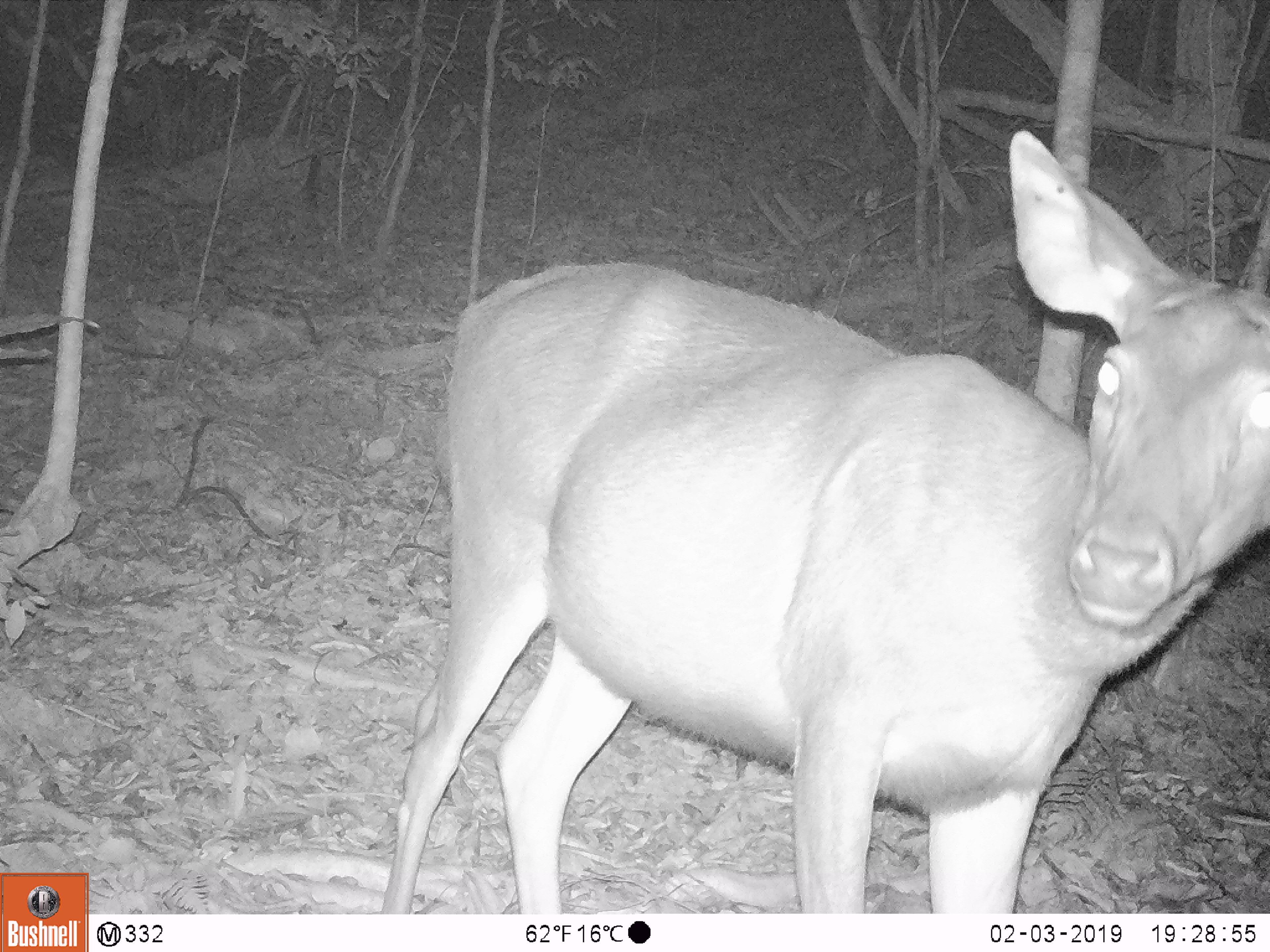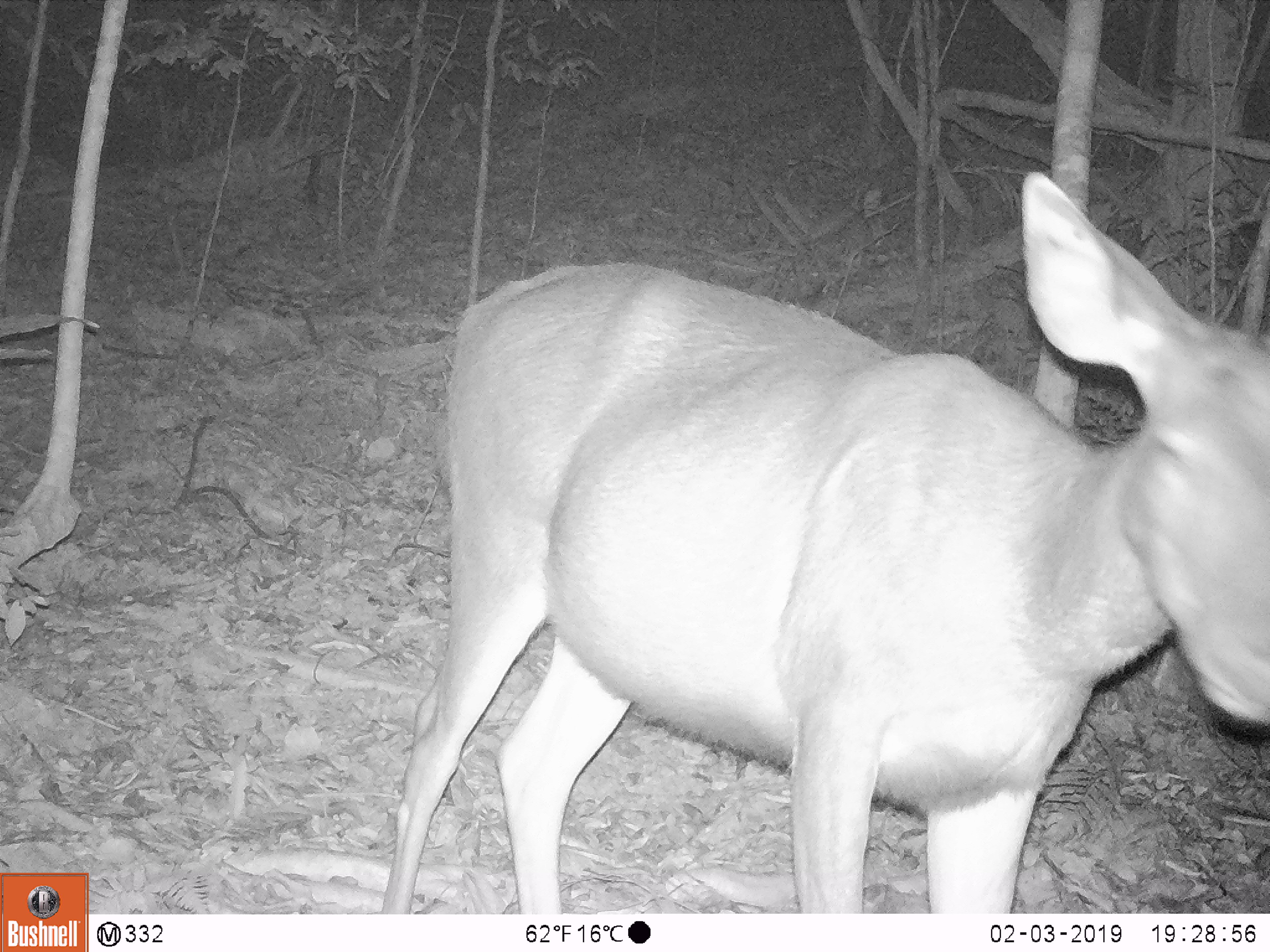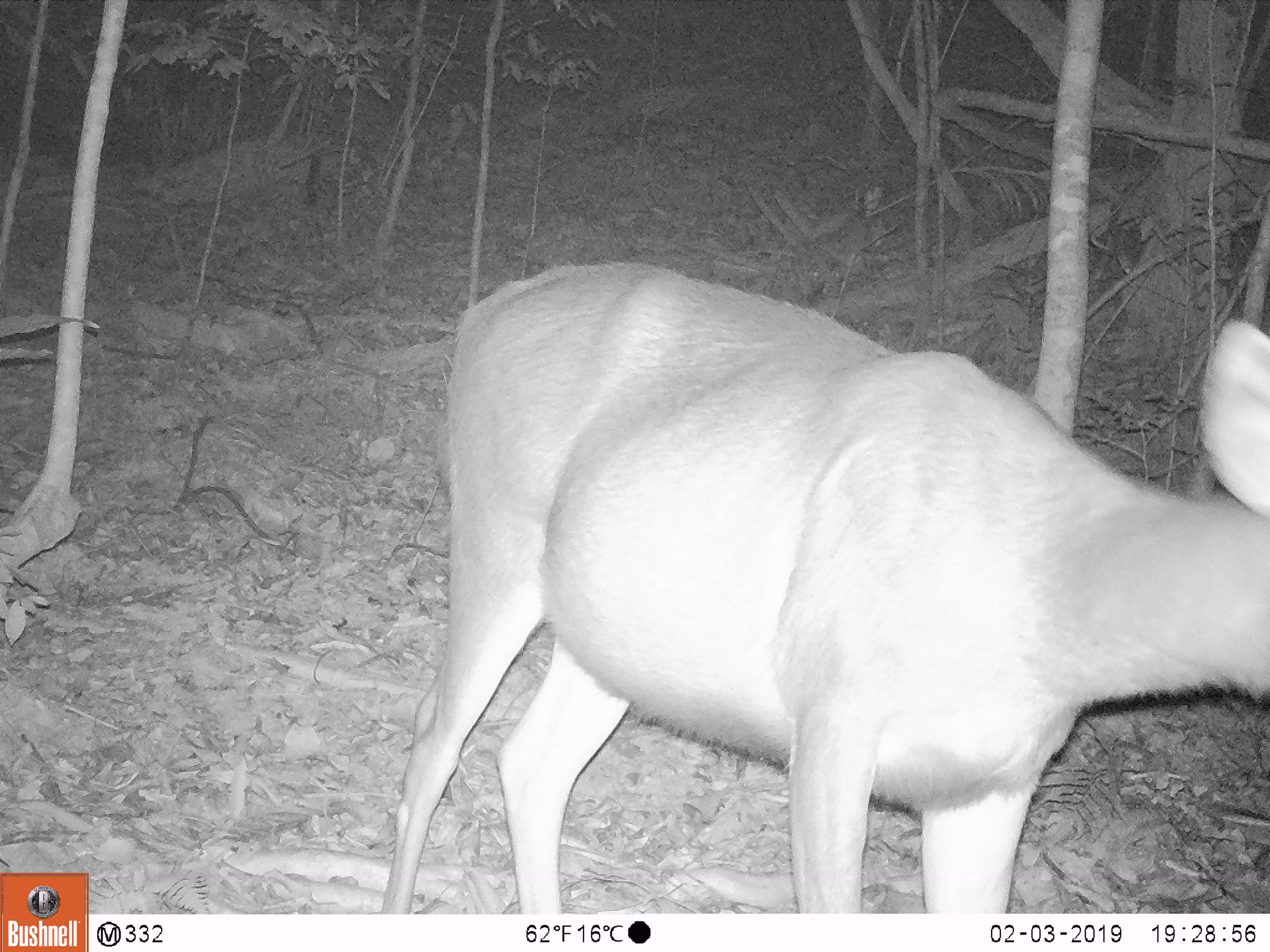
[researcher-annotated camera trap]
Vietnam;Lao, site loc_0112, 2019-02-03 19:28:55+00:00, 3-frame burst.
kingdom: Animalia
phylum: Chordata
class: Mammalia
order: Artiodactyla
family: Cervidae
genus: Rusa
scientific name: Rusa unicolor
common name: sambar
Sambar (Rusa unicolor). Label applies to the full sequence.